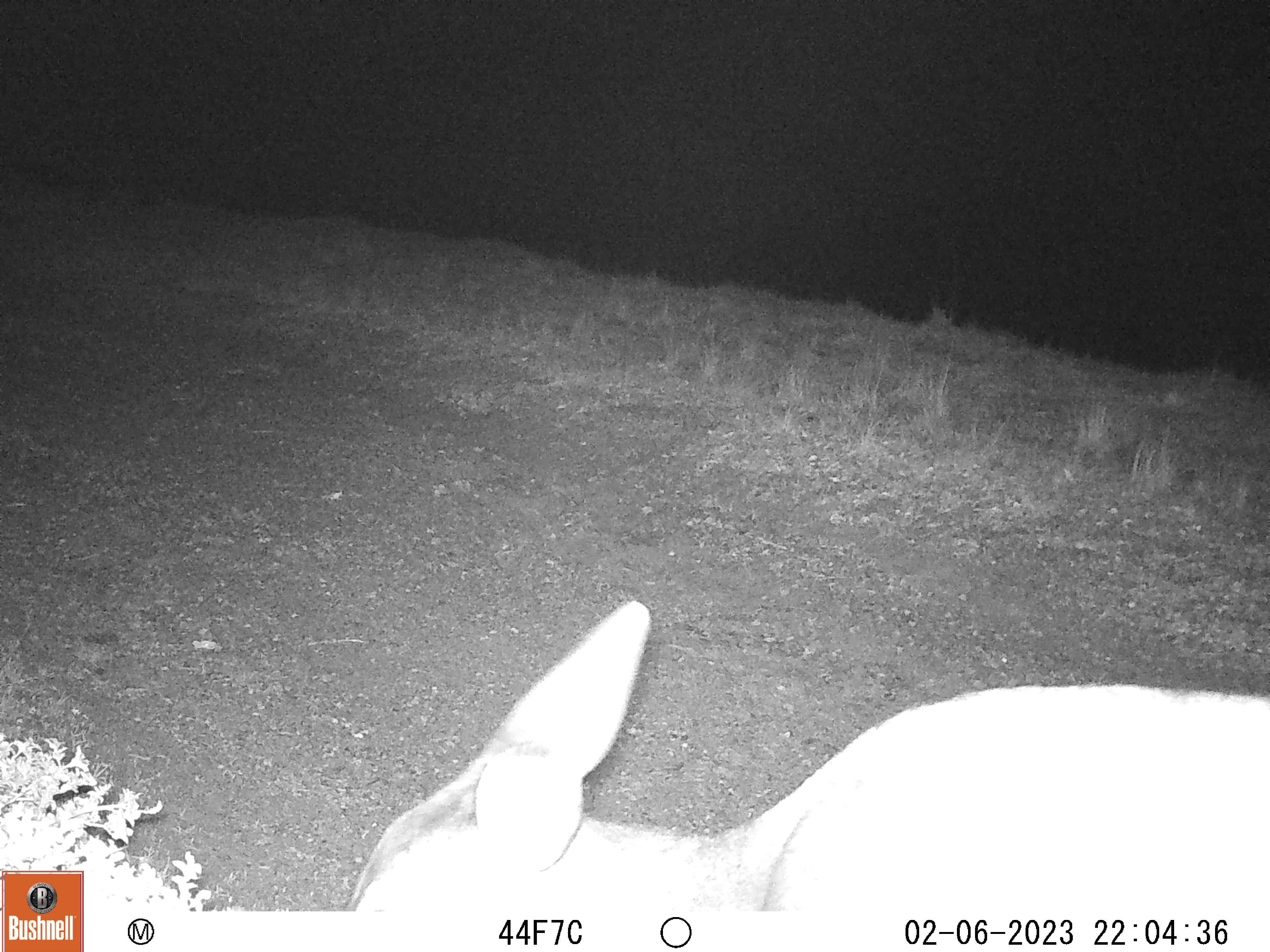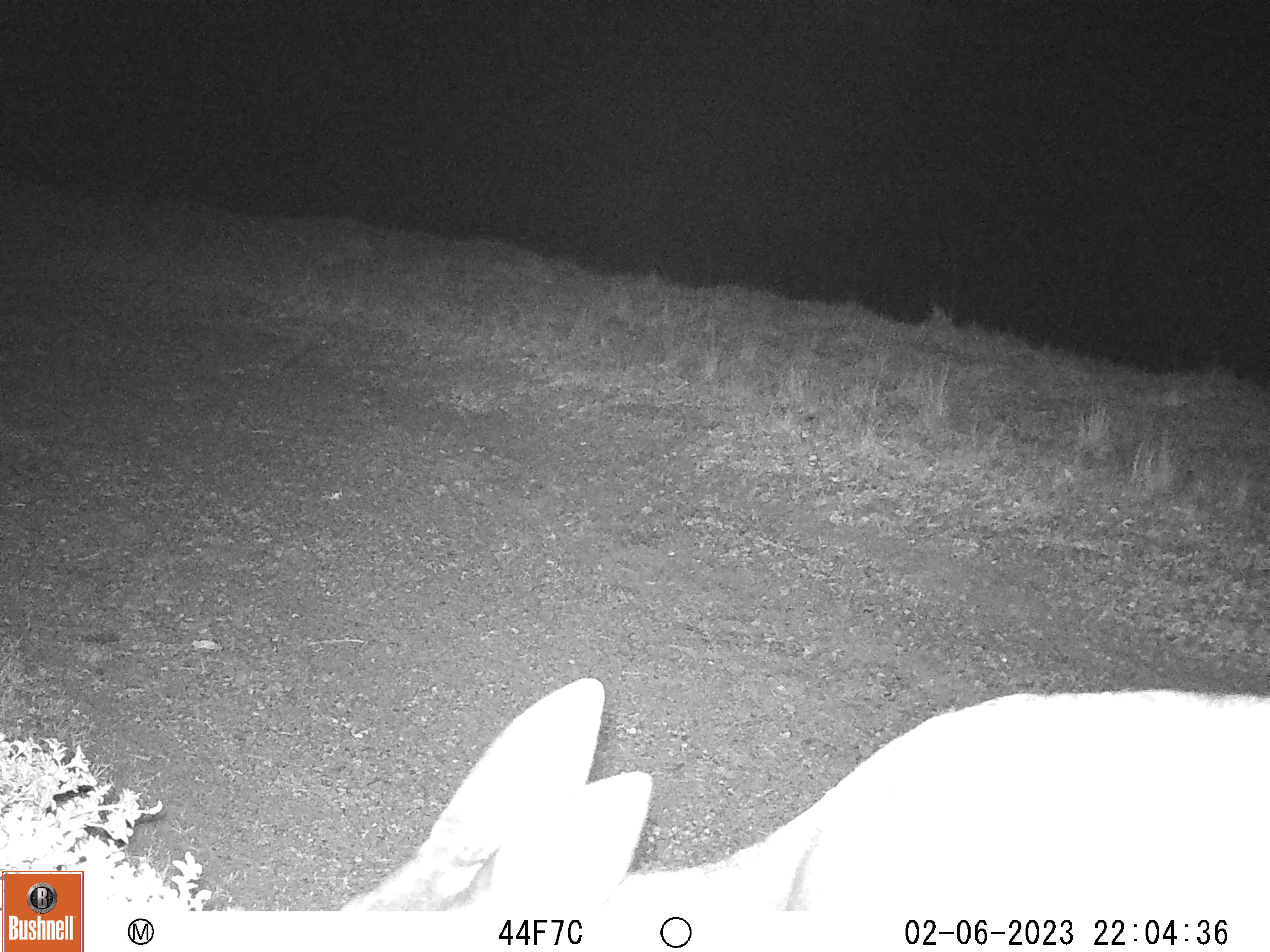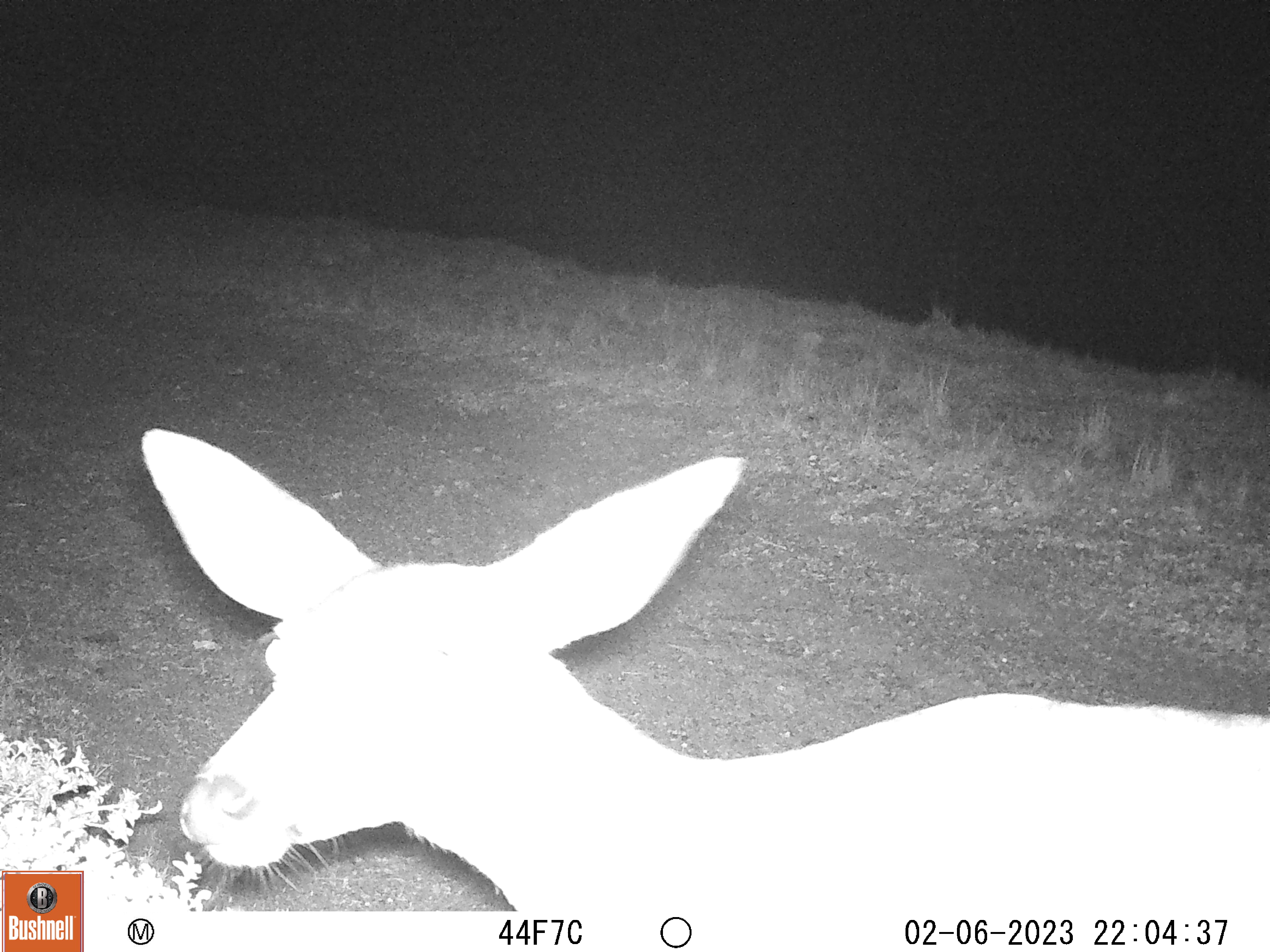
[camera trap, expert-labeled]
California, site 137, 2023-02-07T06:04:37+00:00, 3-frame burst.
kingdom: Animalia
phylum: Chordata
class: Mammalia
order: Artiodactyla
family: Cervidae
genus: Odocoileus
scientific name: Odocoileus hemionus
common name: mule deer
Mule deer (Odocoileus hemionus).